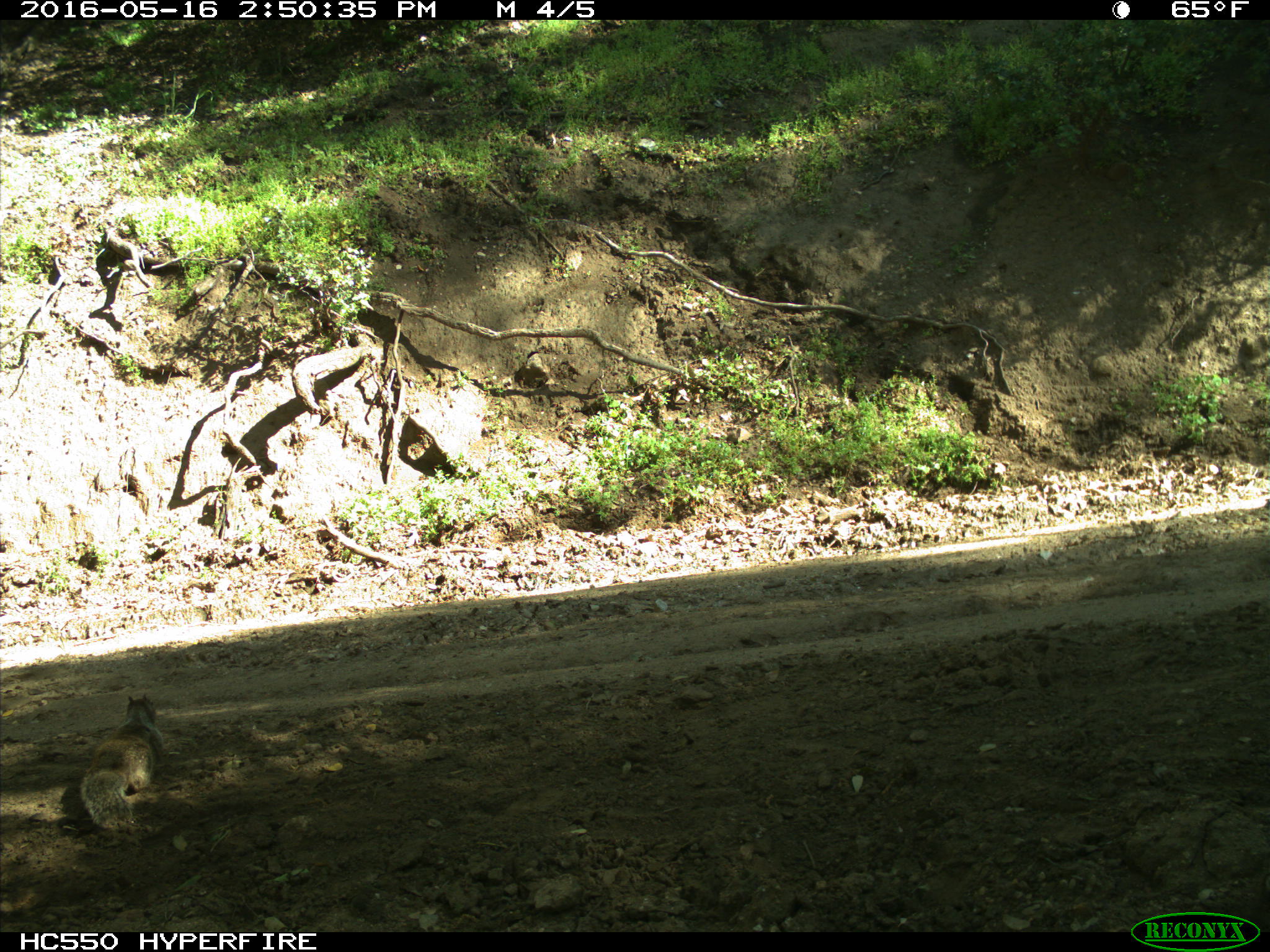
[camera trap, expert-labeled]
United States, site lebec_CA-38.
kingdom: Animalia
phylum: Chordata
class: Mammalia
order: Rodentia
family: Sciuridae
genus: Otospermophilus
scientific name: Otospermophilus beecheyi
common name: california ground squirrel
Otospermophilus beecheyi (california ground squirrel).